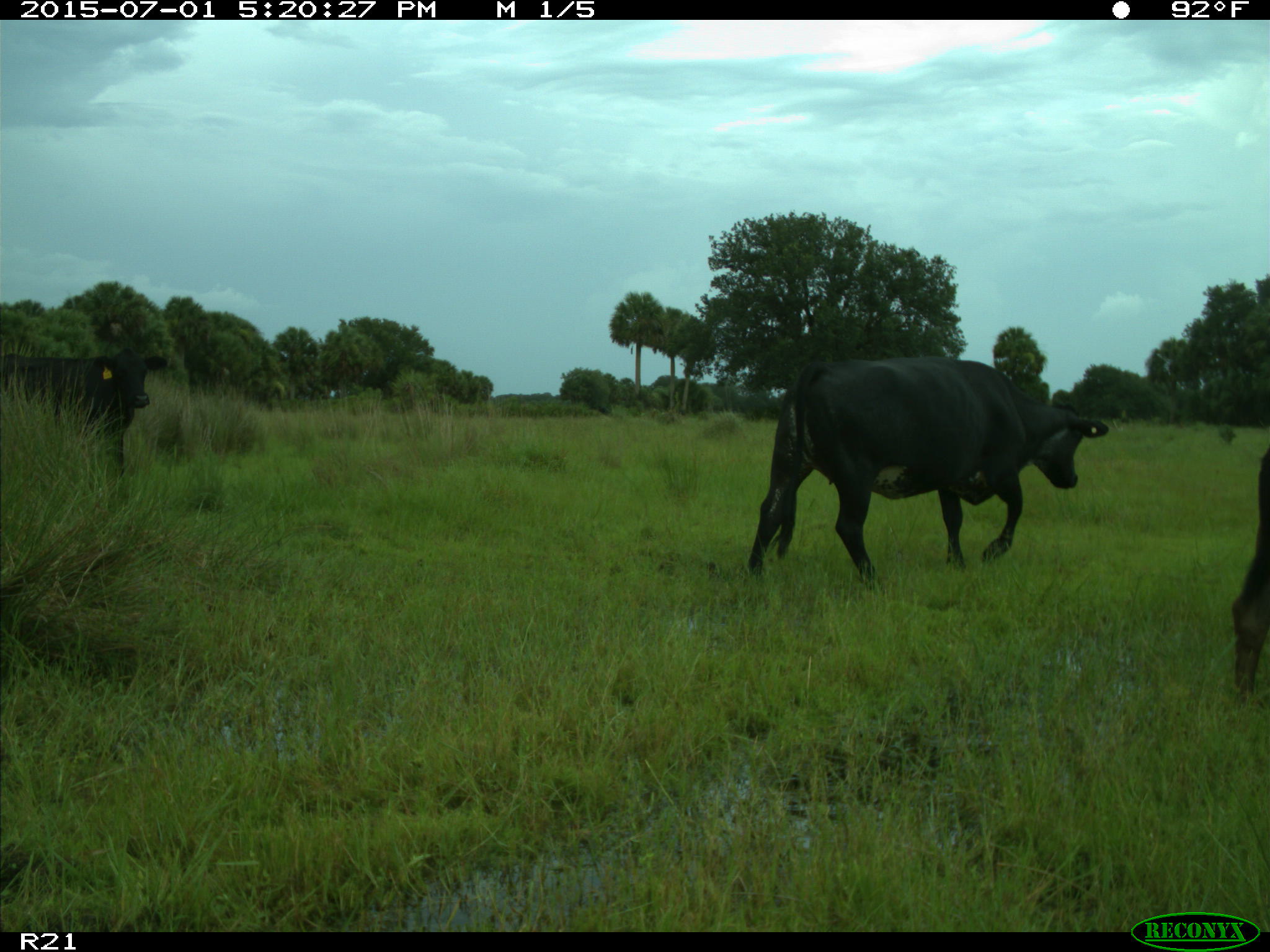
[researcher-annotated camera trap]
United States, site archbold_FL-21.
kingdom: Animalia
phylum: Chordata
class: Mammalia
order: Artiodactyla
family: Bovidae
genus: Bos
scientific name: Bos taurus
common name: domestic cow